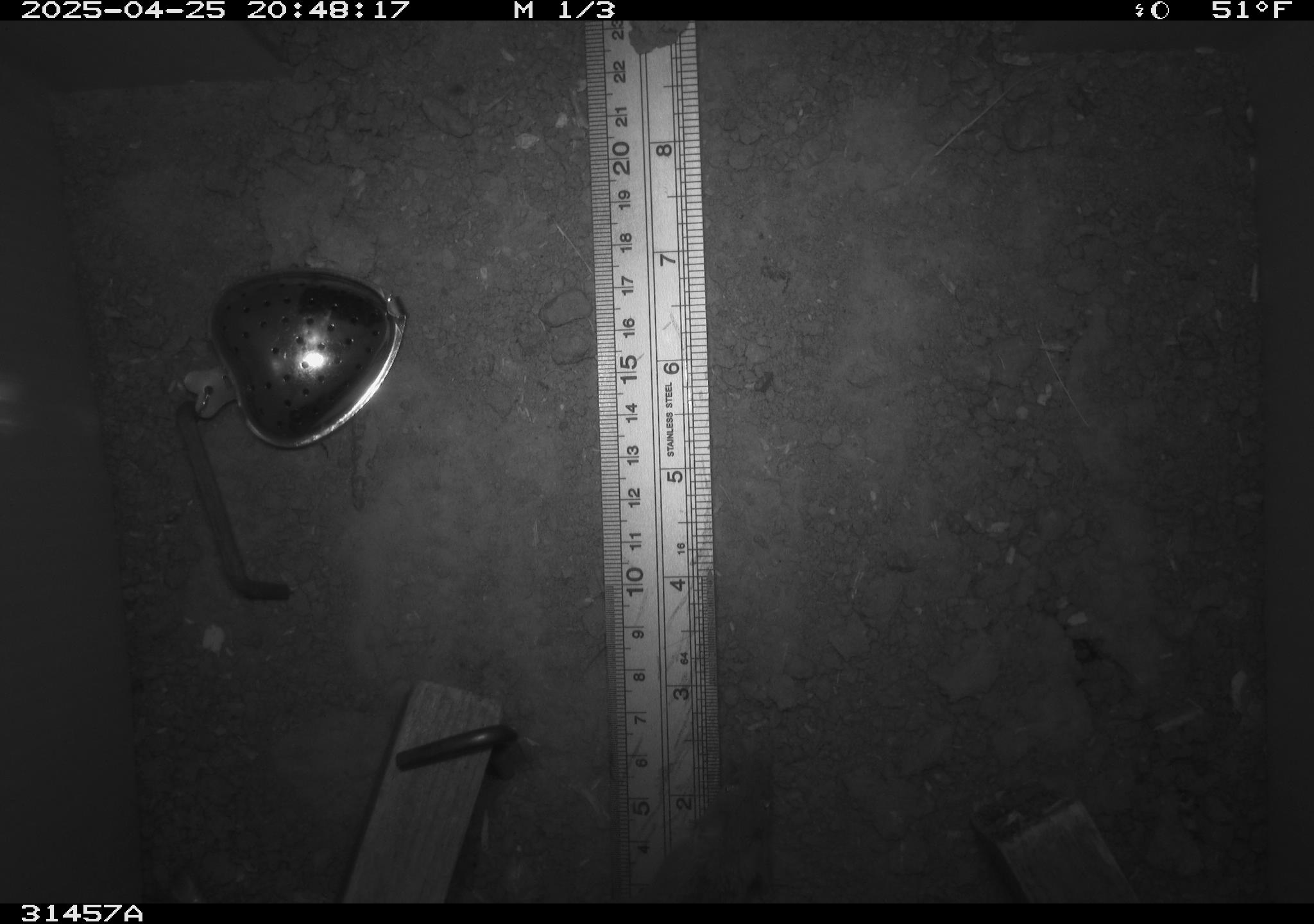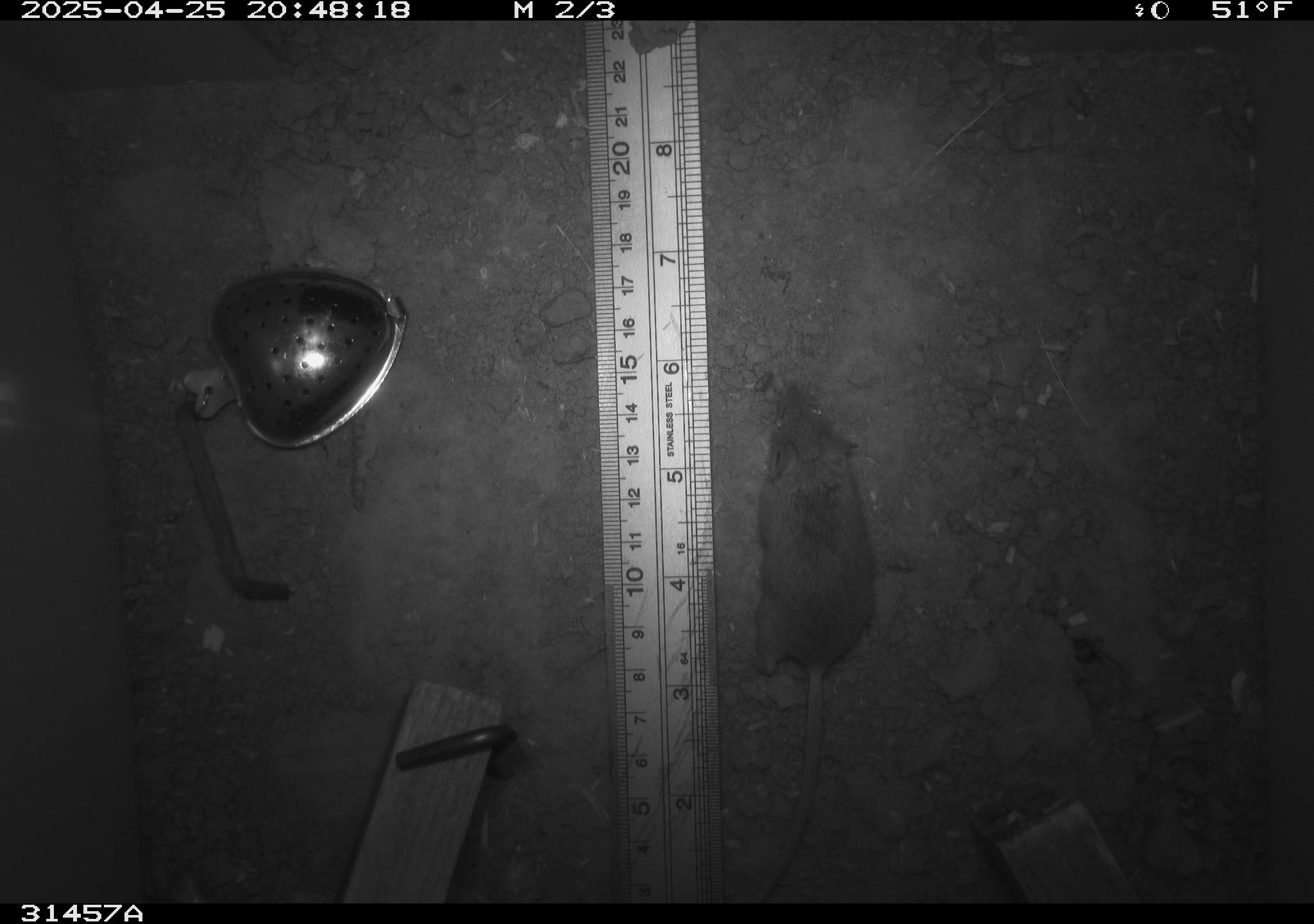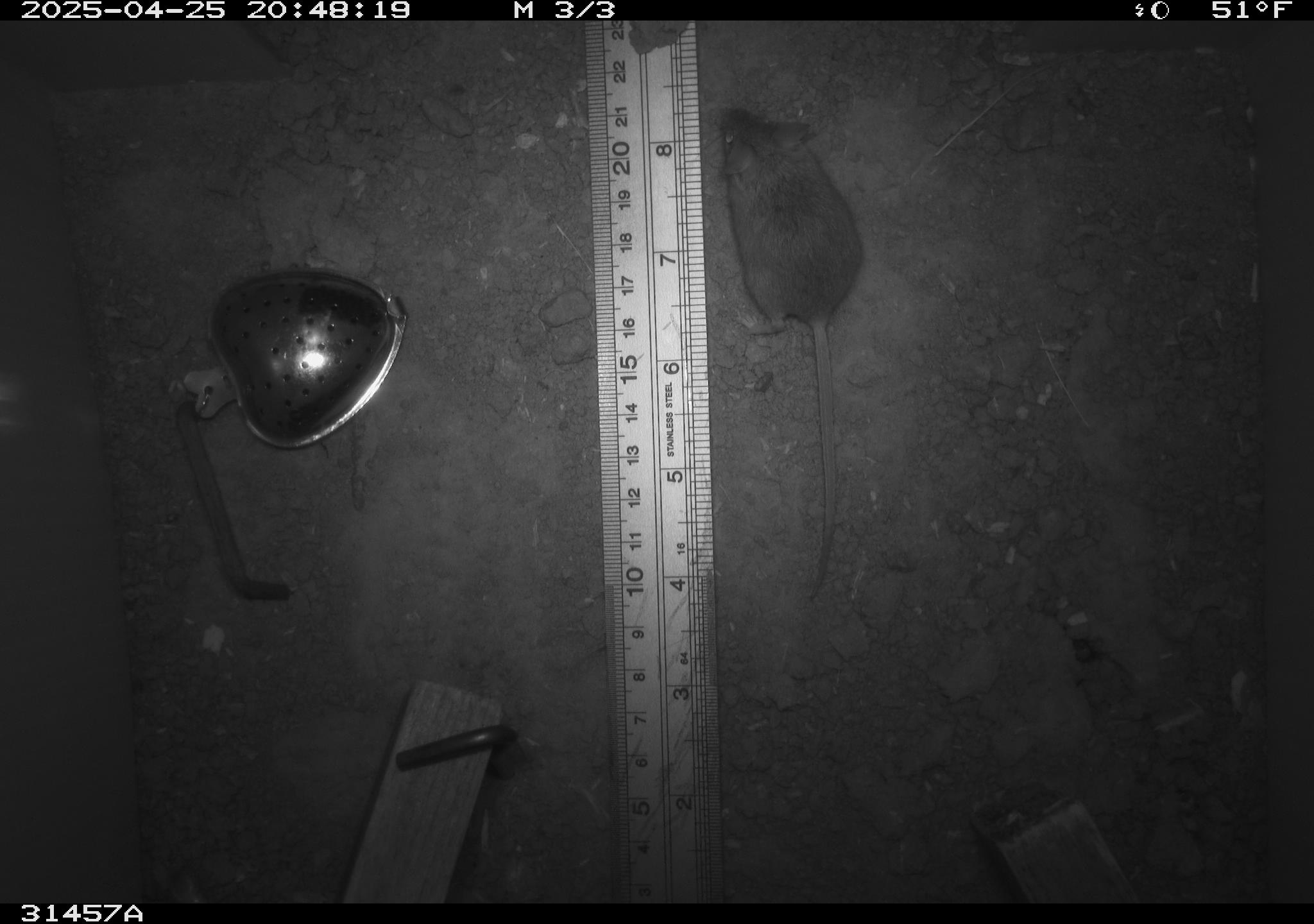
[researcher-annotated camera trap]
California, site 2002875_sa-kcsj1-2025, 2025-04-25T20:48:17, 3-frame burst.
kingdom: Animalia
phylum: Chordata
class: Mammalia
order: Rodentia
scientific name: Rodentia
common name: rodent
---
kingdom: Animalia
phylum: Chordata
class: Mammalia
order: Rodentia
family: Muridae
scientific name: Muridae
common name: murids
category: muridae family